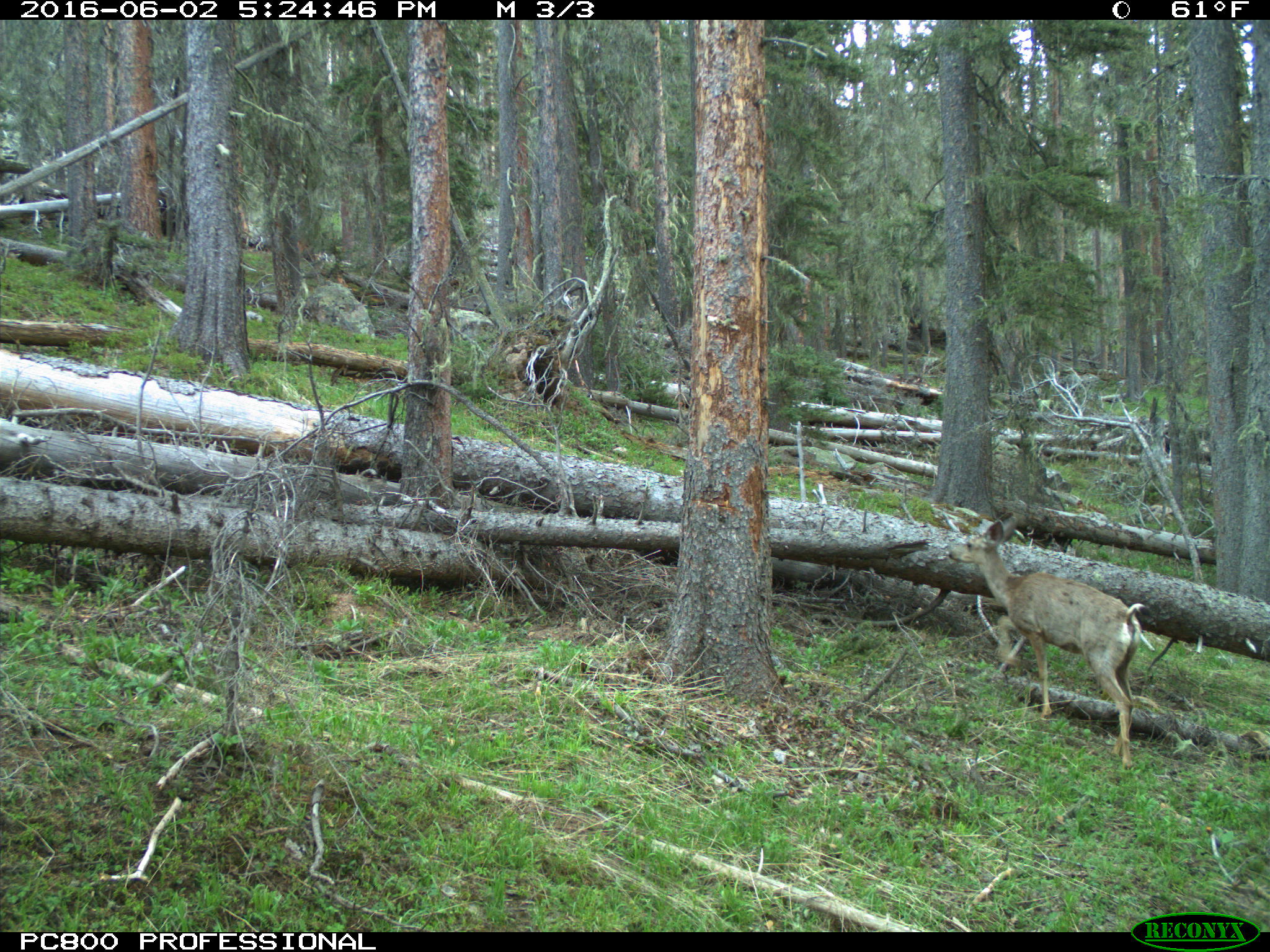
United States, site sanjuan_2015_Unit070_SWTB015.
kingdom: Animalia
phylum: Chordata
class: Mammalia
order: Artiodactyla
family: Cervidae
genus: Odocoileus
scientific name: Odocoileus hemionus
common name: mule deer